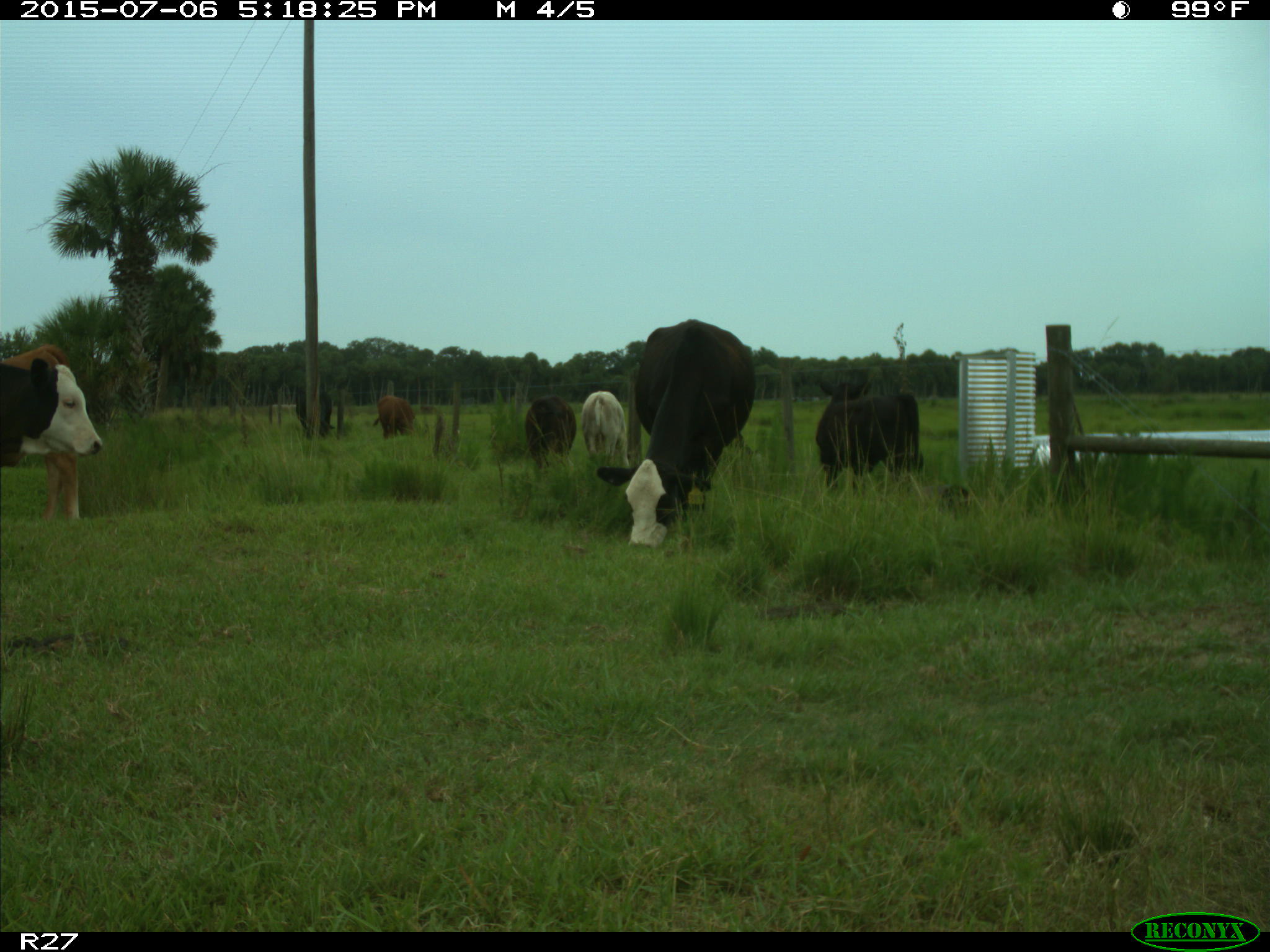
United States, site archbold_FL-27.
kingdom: Animalia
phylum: Chordata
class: Mammalia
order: Artiodactyla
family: Bovidae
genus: Bos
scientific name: Bos taurus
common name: domestic cow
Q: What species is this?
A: Bos taurus (domestic cow).